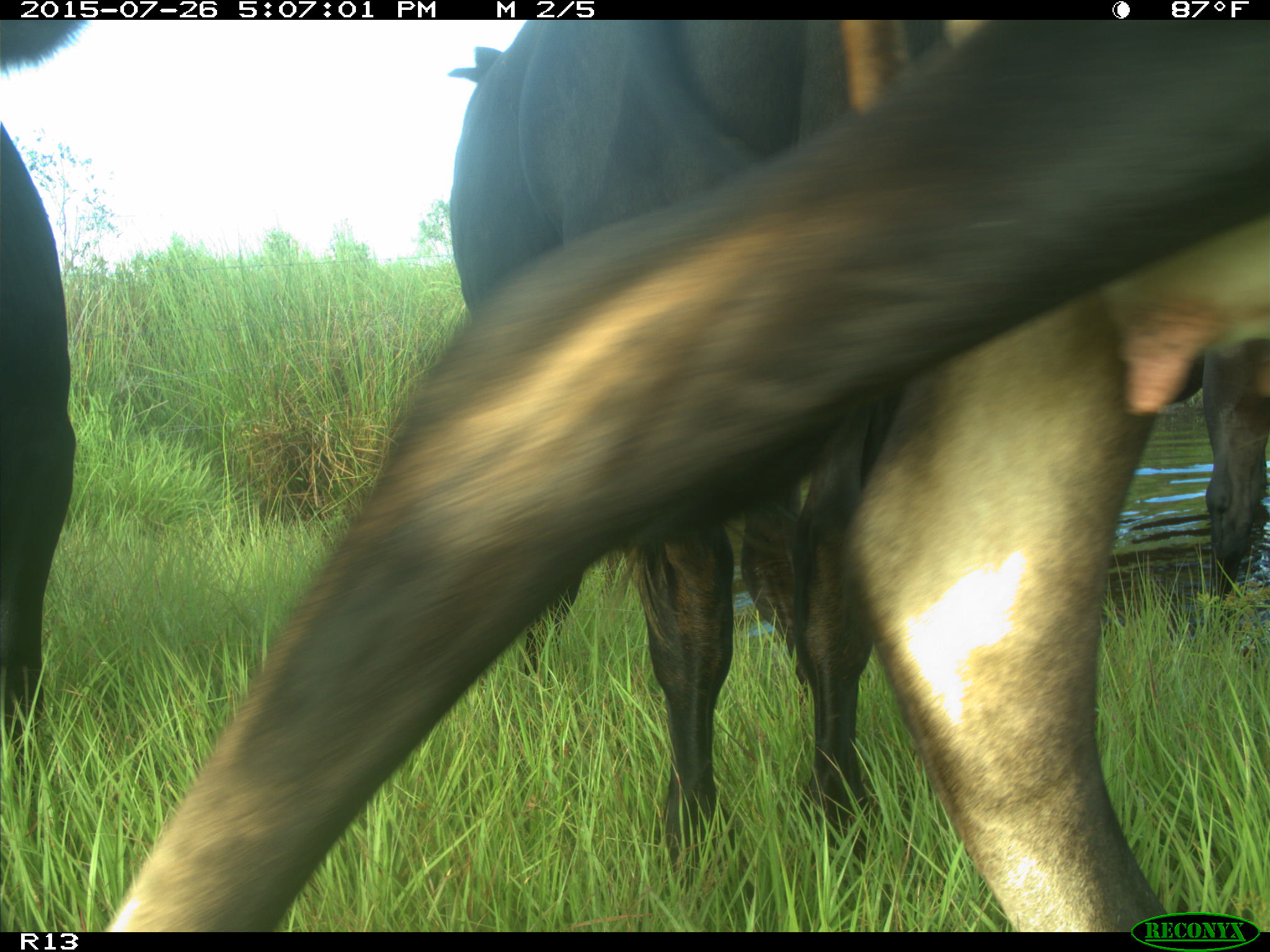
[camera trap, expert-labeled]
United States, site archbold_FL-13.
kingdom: Animalia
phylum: Chordata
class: Mammalia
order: Artiodactyla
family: Bovidae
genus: Bos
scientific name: Bos taurus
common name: domestic cow